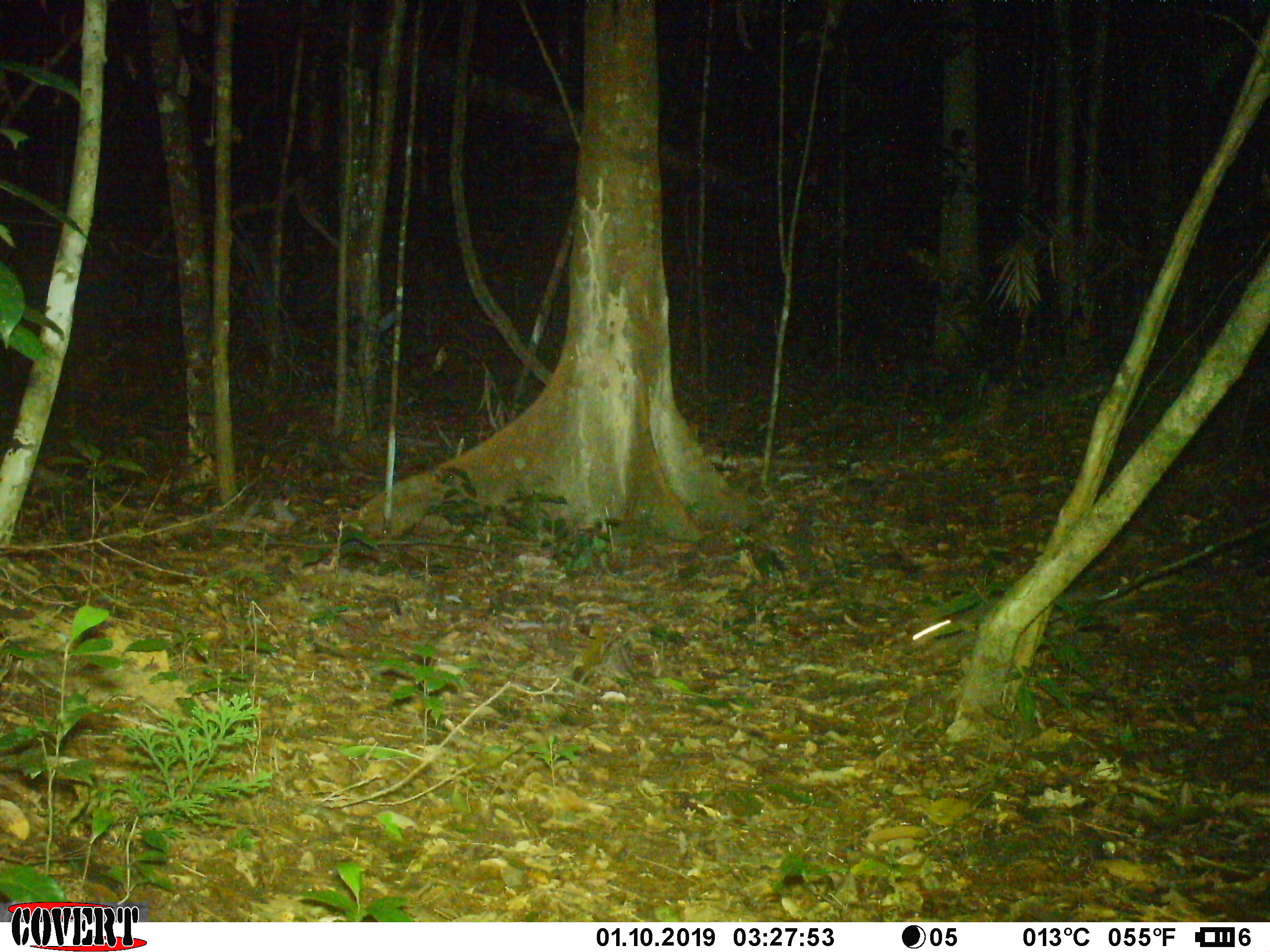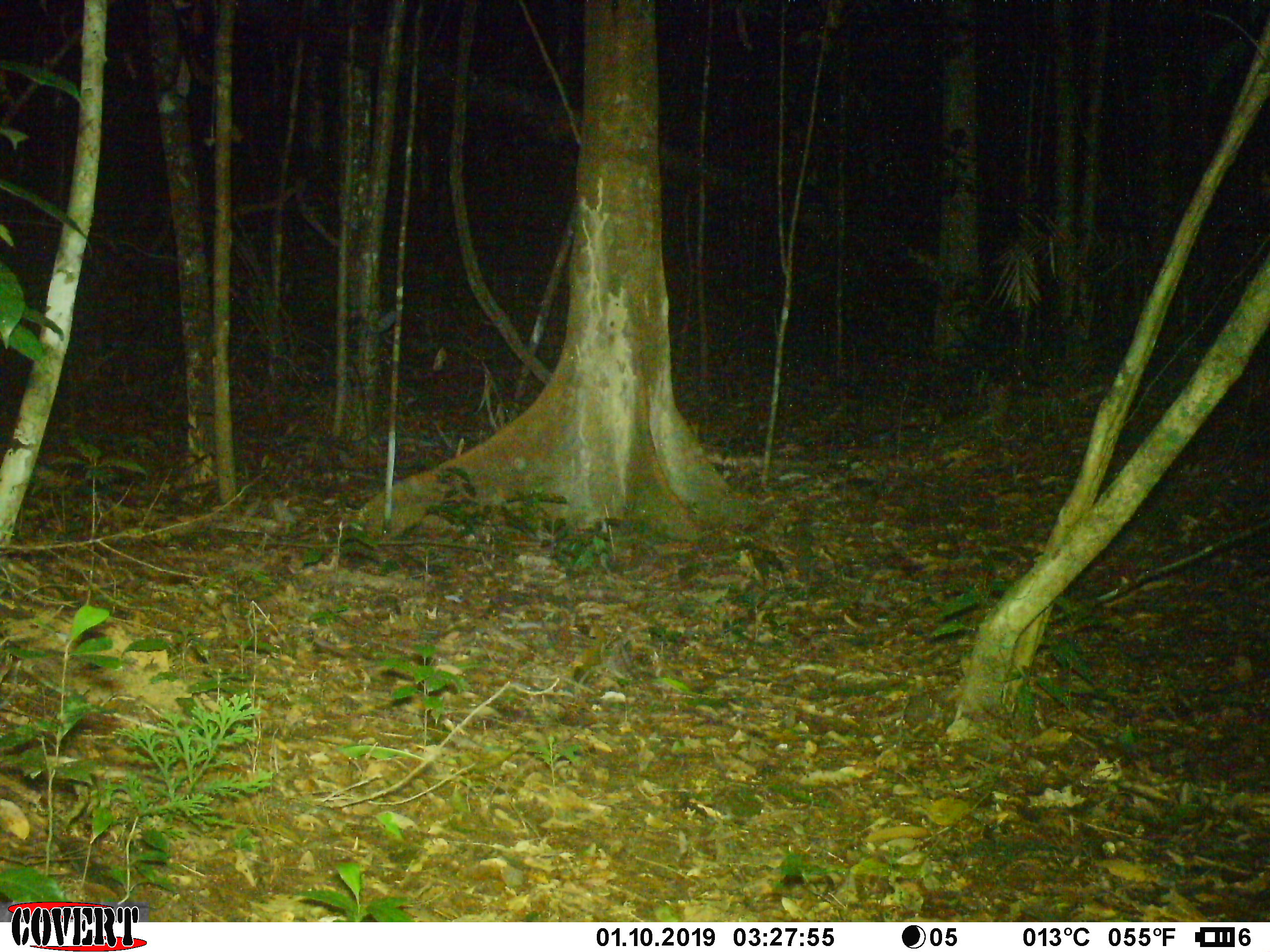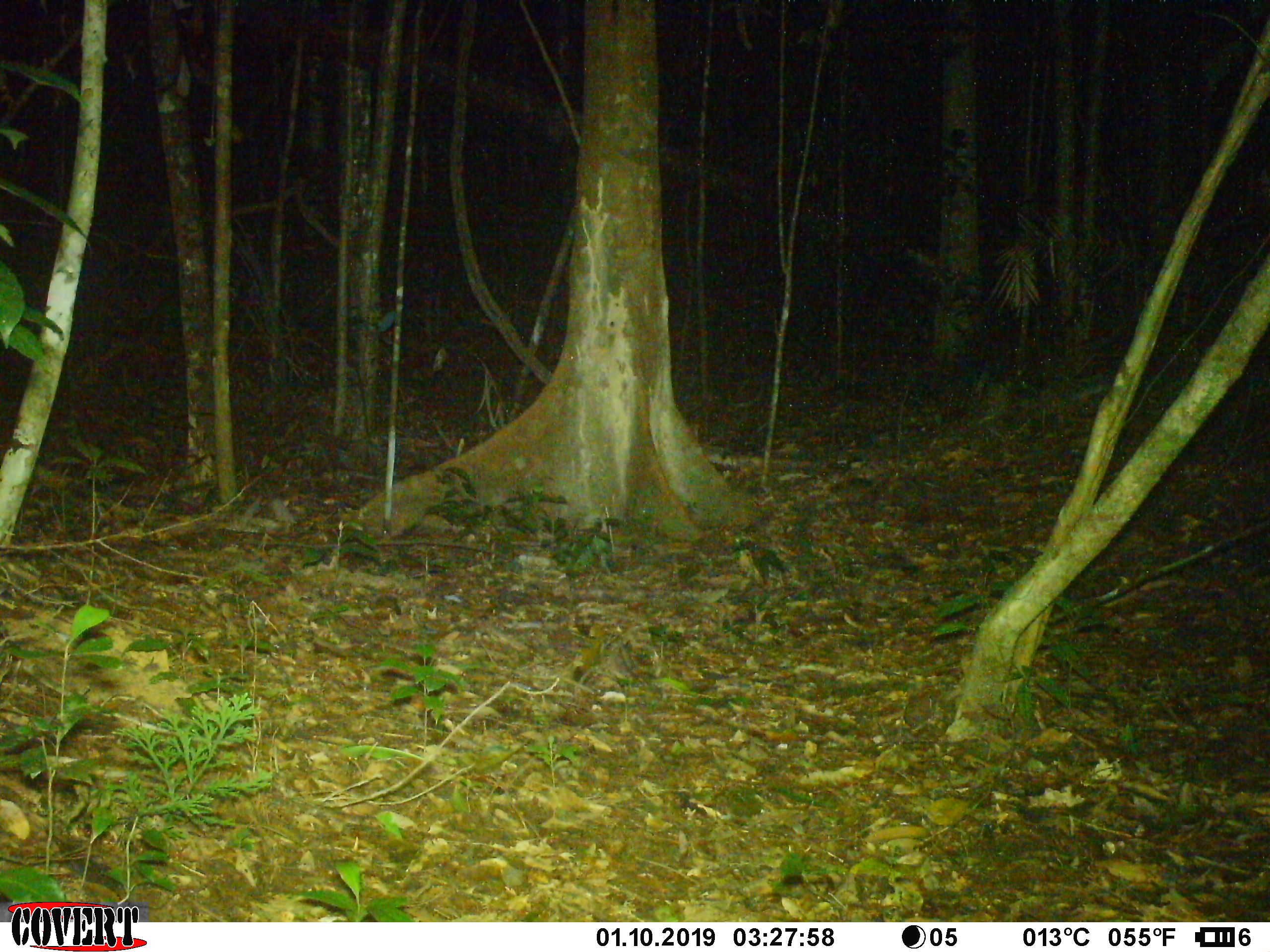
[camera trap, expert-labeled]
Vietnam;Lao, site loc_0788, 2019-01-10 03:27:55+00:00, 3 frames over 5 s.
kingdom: Animalia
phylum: Chordata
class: Mammalia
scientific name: Mammalia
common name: mammal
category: unidentified small mammal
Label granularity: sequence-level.